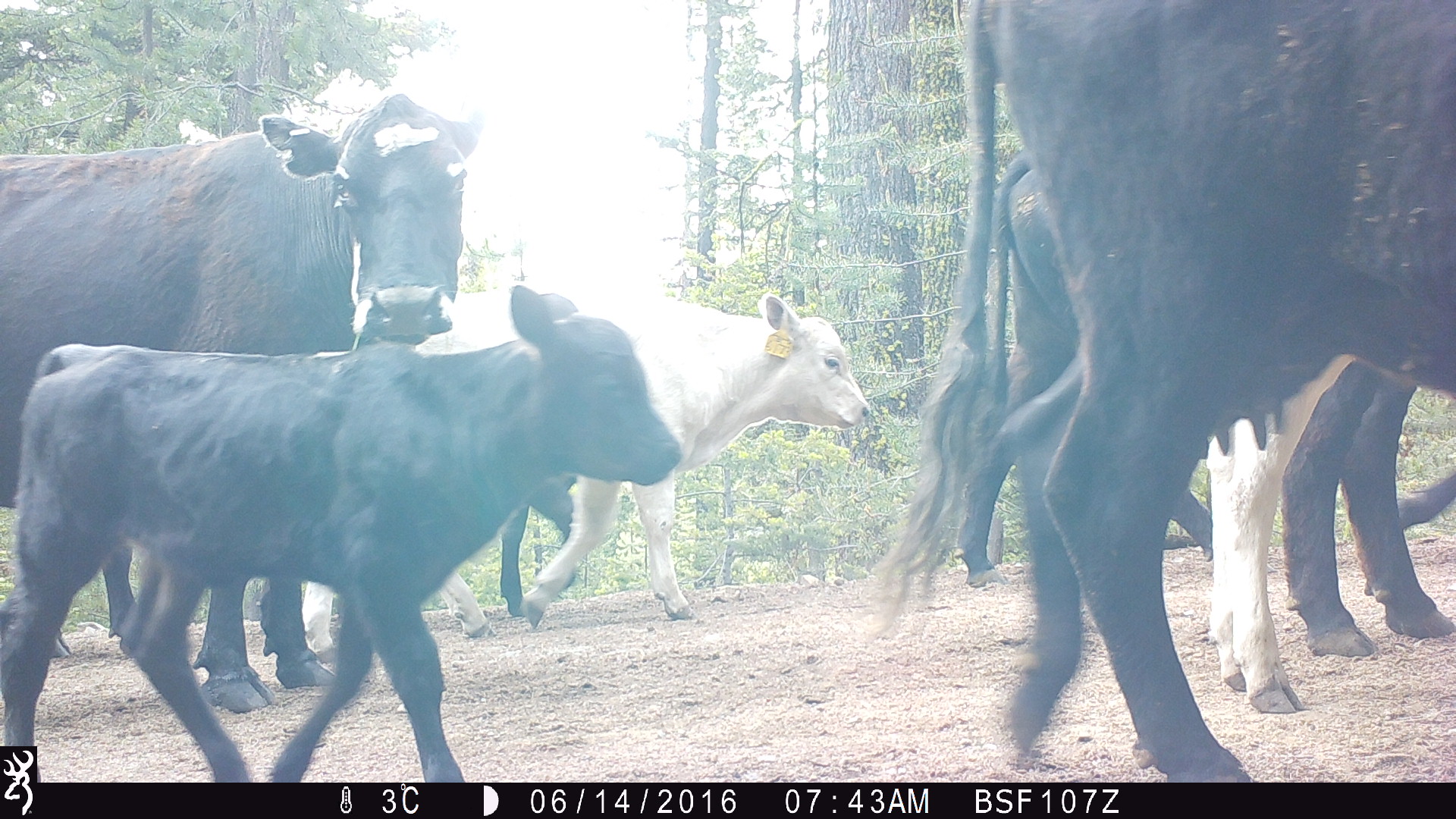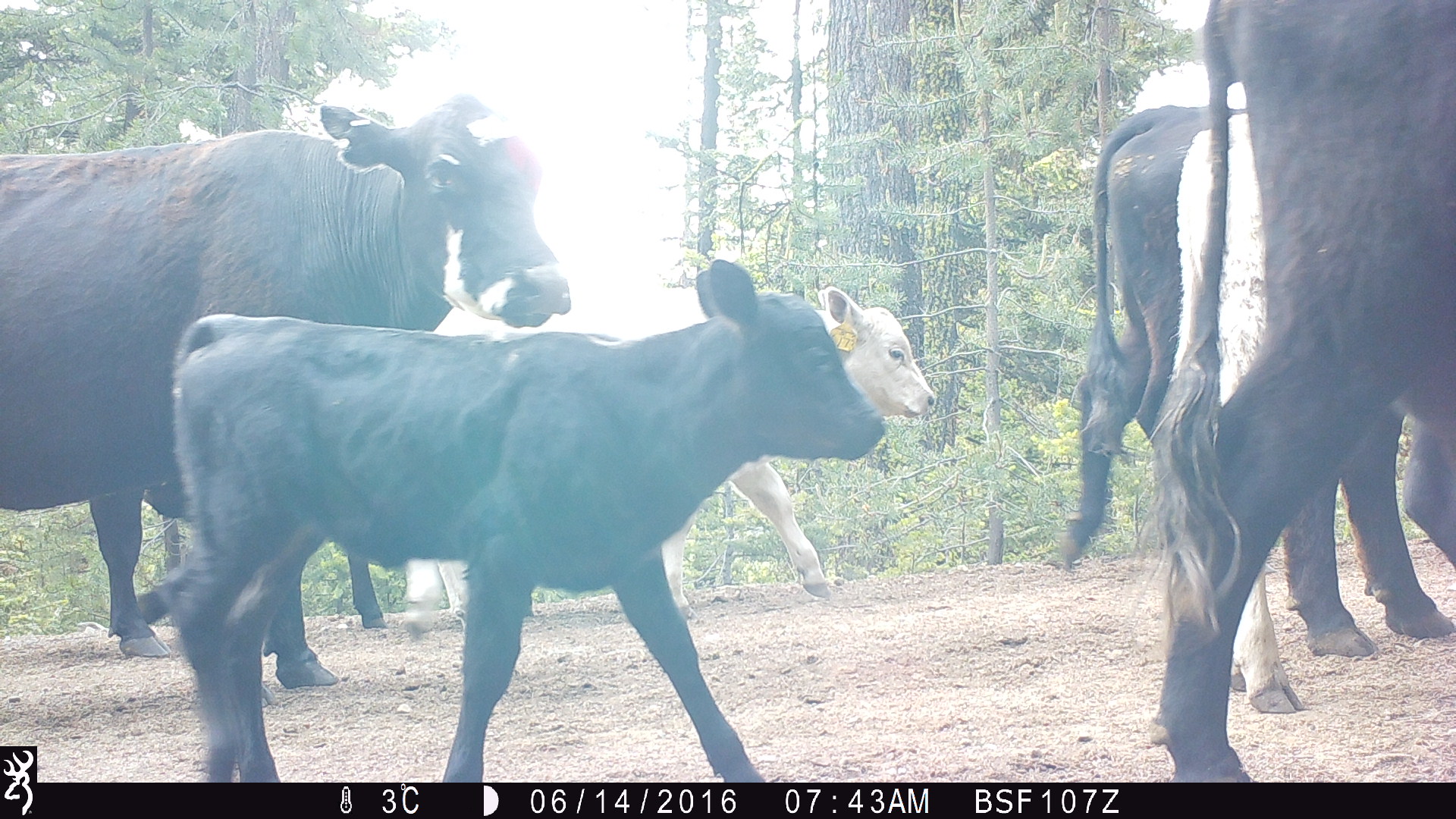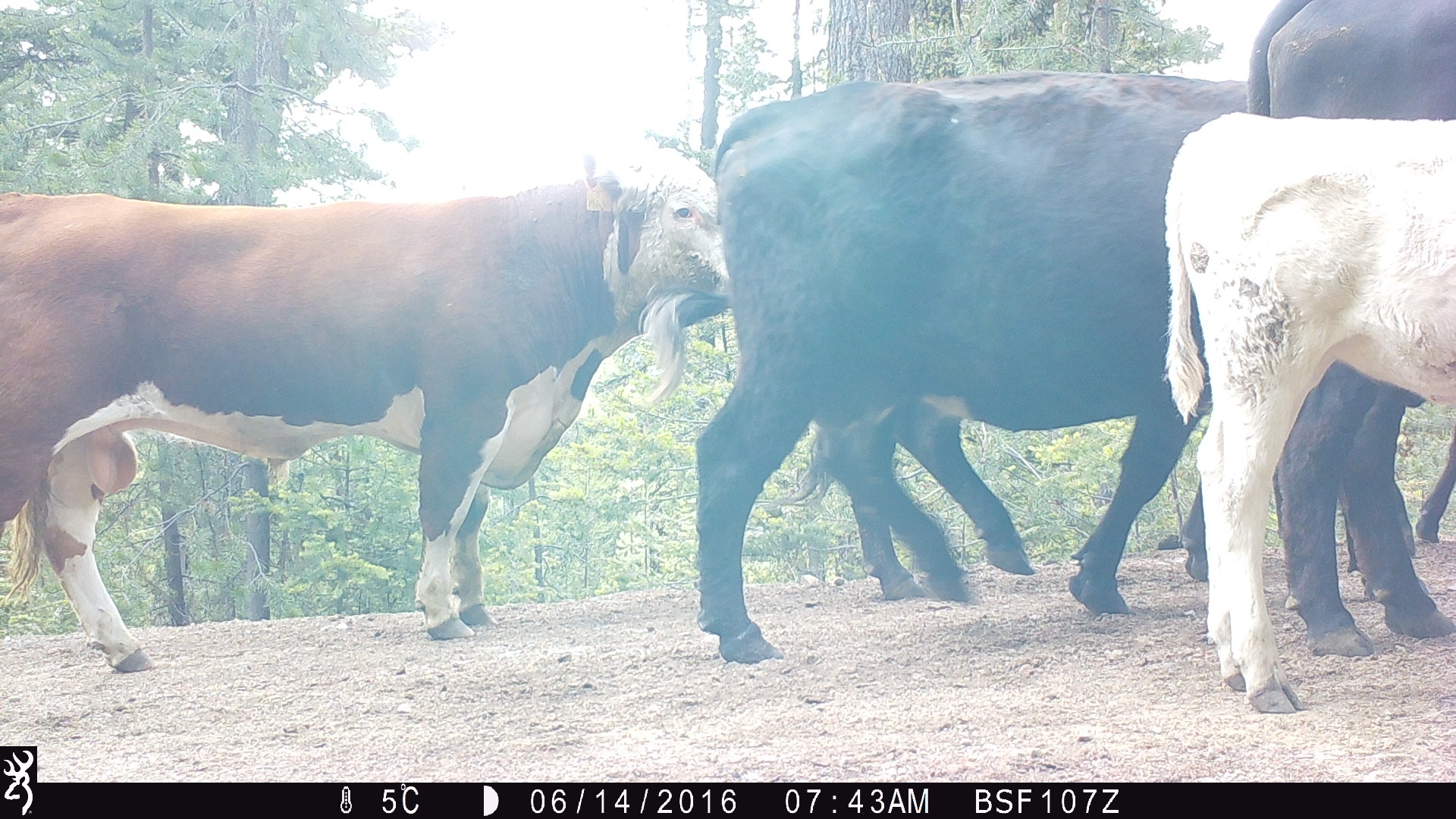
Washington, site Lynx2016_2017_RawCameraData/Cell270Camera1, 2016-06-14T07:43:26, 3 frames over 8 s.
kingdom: Animalia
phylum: Chordata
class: Mammalia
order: Artiodactyla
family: Bovidae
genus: Bos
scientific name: Bos taurus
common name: domestic cattle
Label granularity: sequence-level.